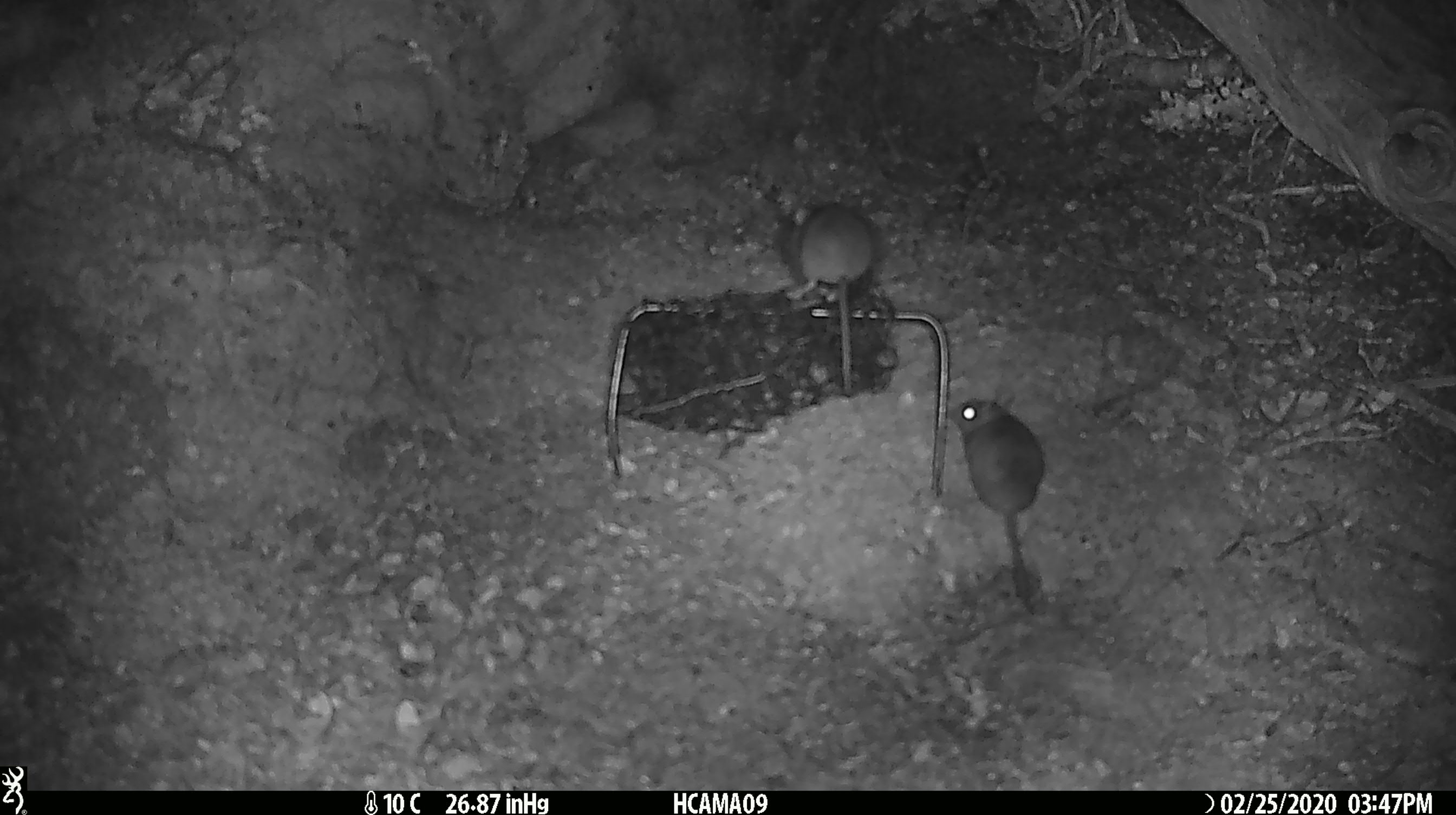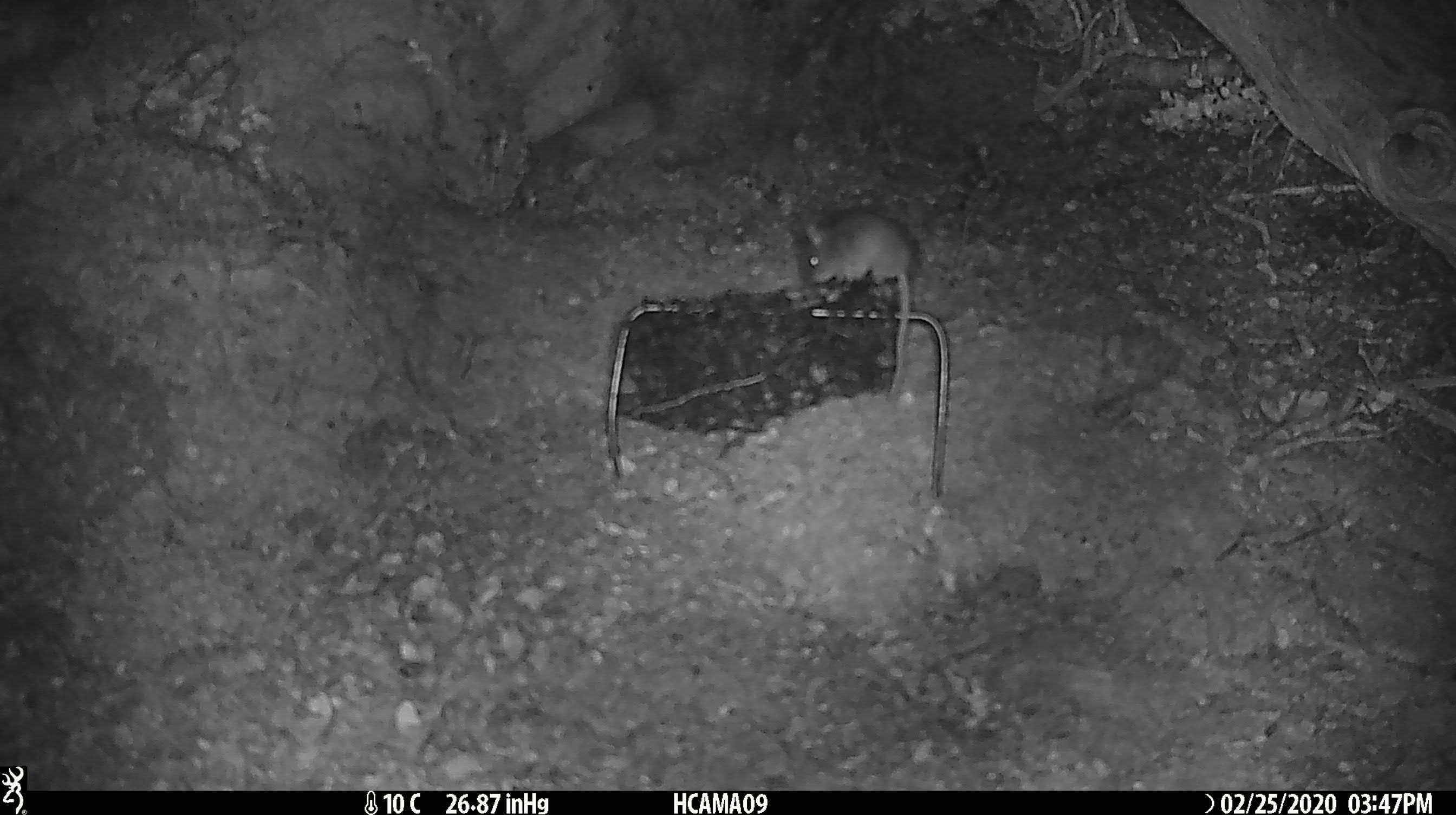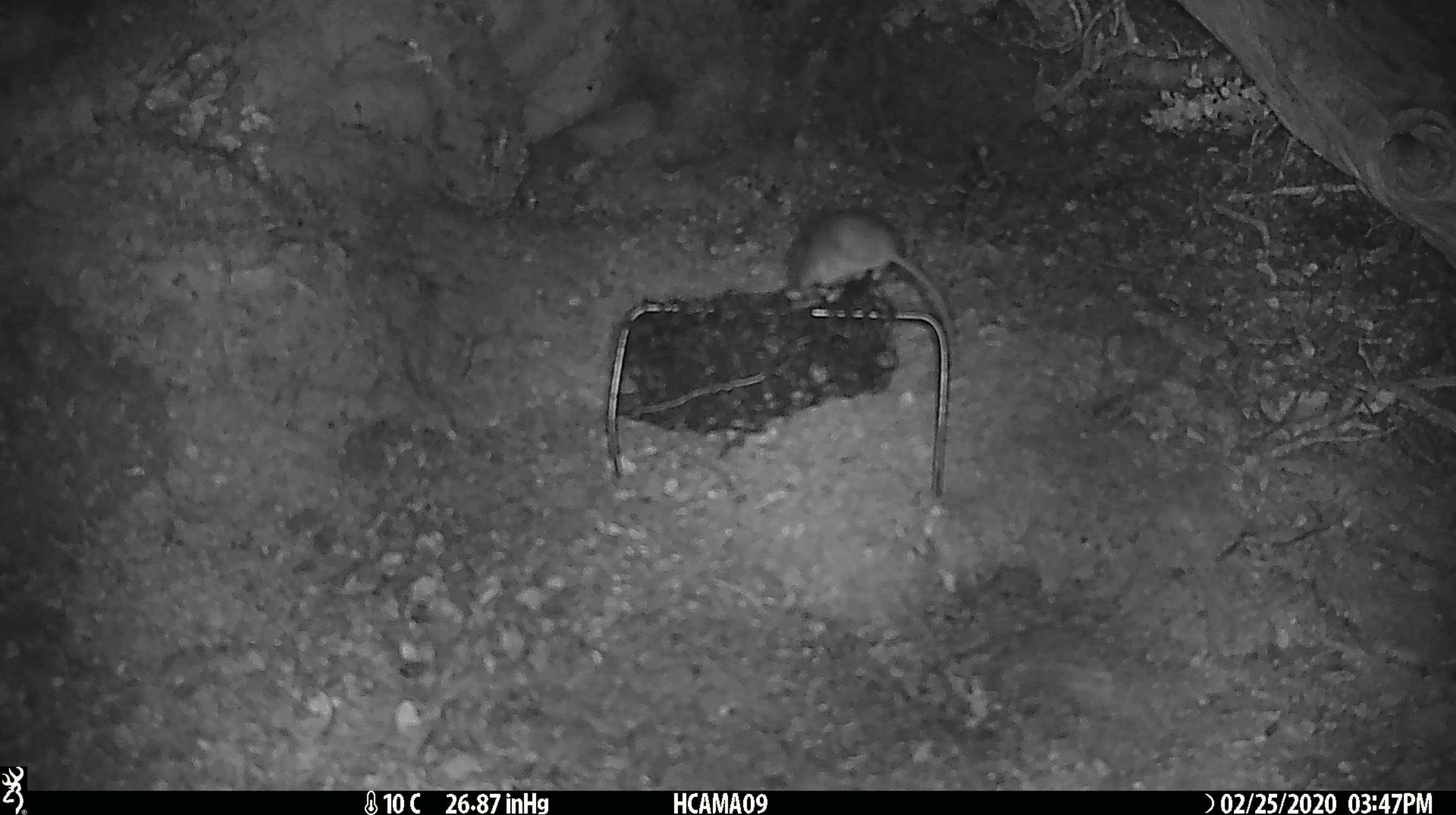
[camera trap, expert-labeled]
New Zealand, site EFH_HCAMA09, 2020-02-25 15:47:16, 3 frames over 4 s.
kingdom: Animalia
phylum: Chordata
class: Mammalia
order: Rodentia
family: Muridae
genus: Mus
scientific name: Mus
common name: mouse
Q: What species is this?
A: Mouse (Mus).